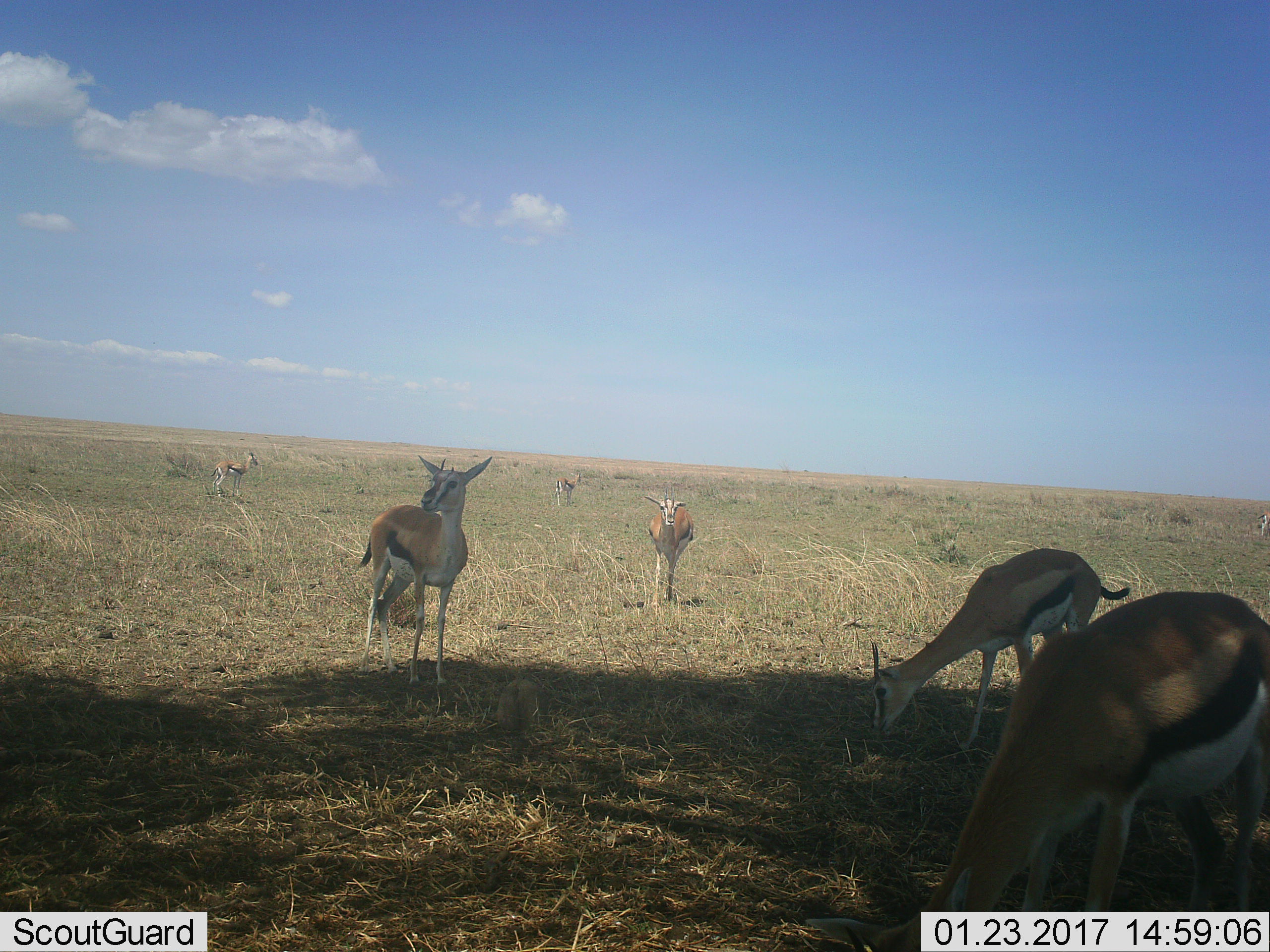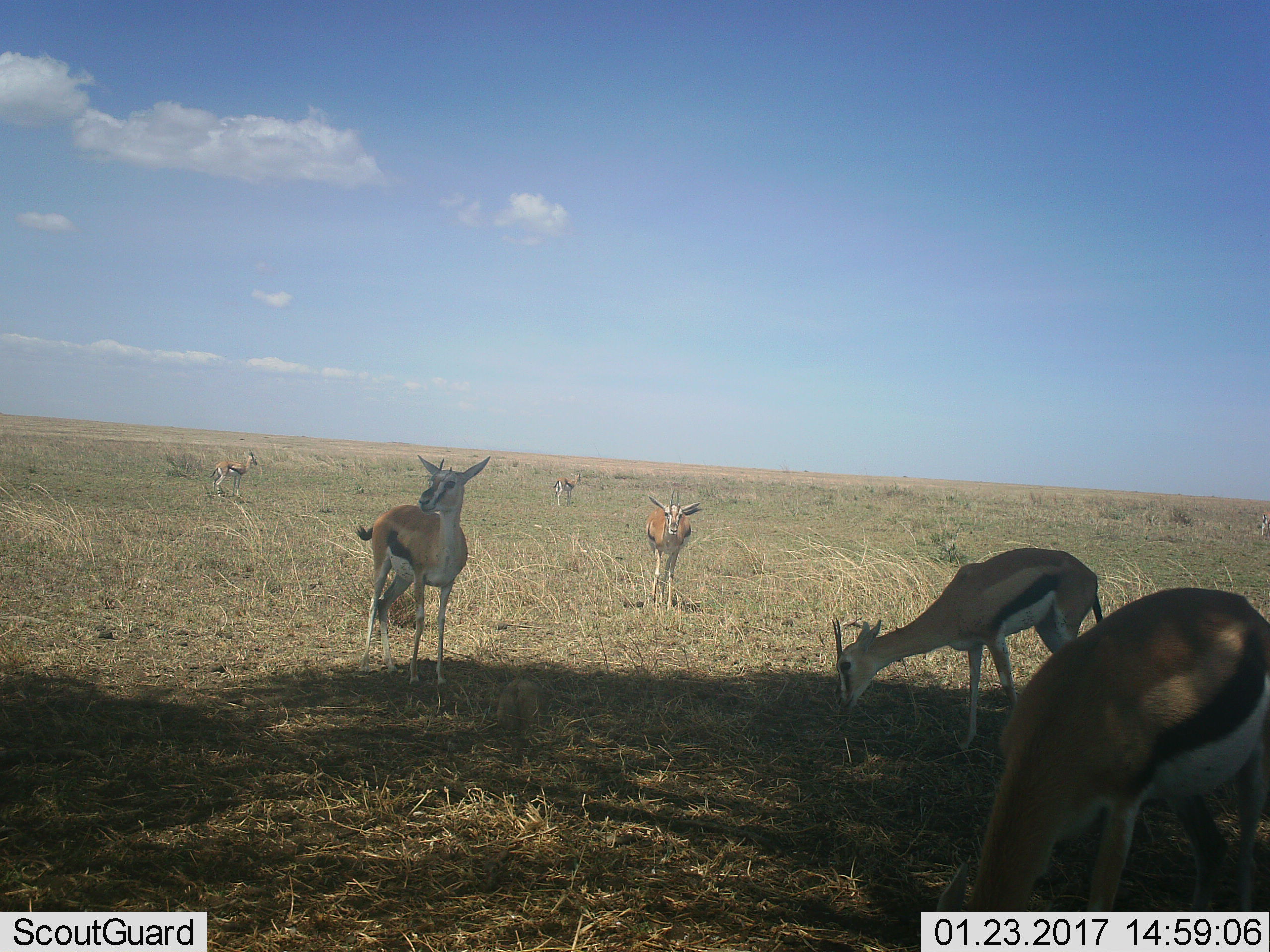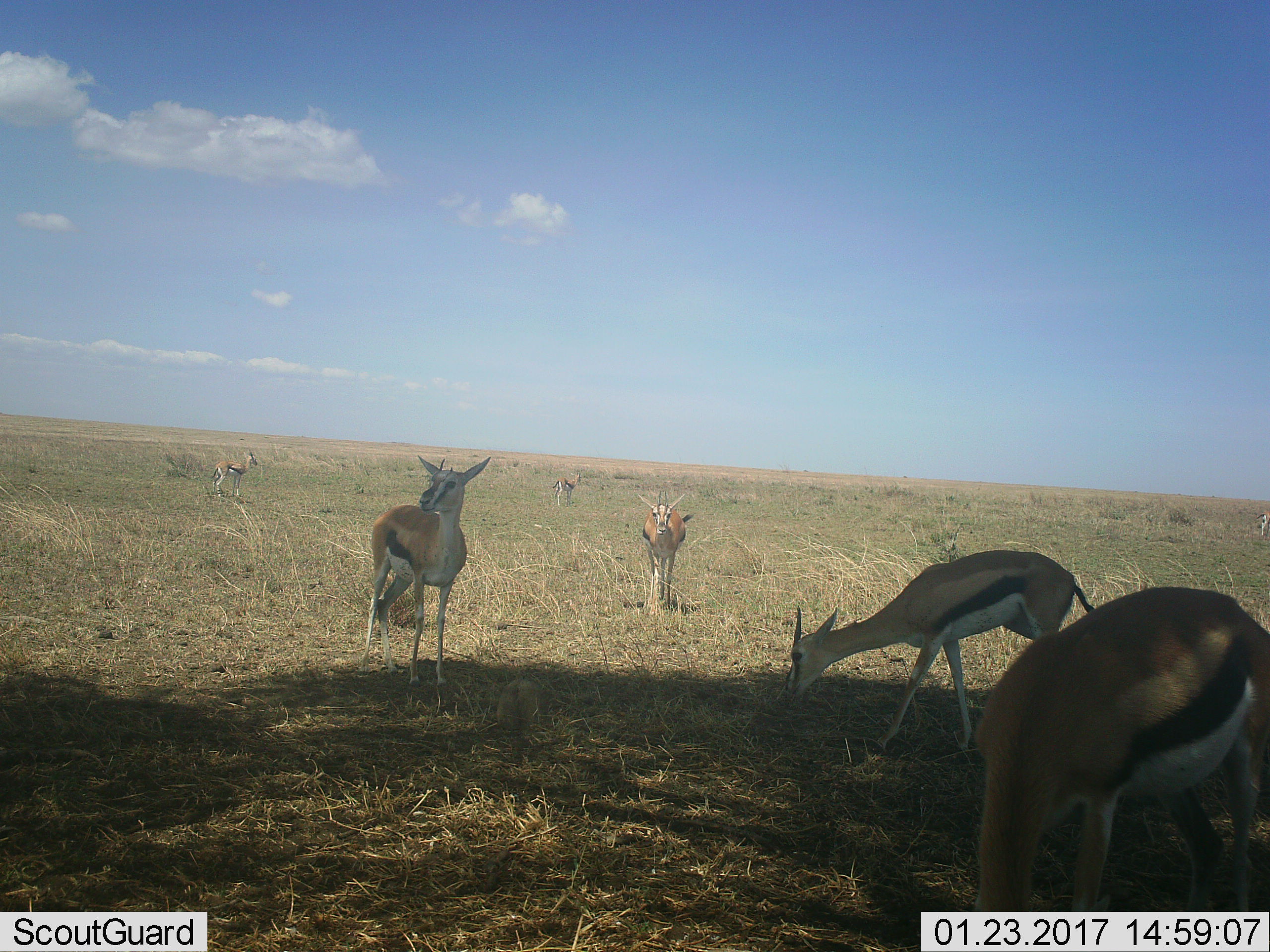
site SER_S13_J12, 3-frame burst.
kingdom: Animalia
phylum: Chordata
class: Mammalia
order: Artiodactyla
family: Bovidae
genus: Eudorcas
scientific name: Eudorcas thomsonii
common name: thomson's gazelle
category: gazellethomsons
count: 7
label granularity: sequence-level